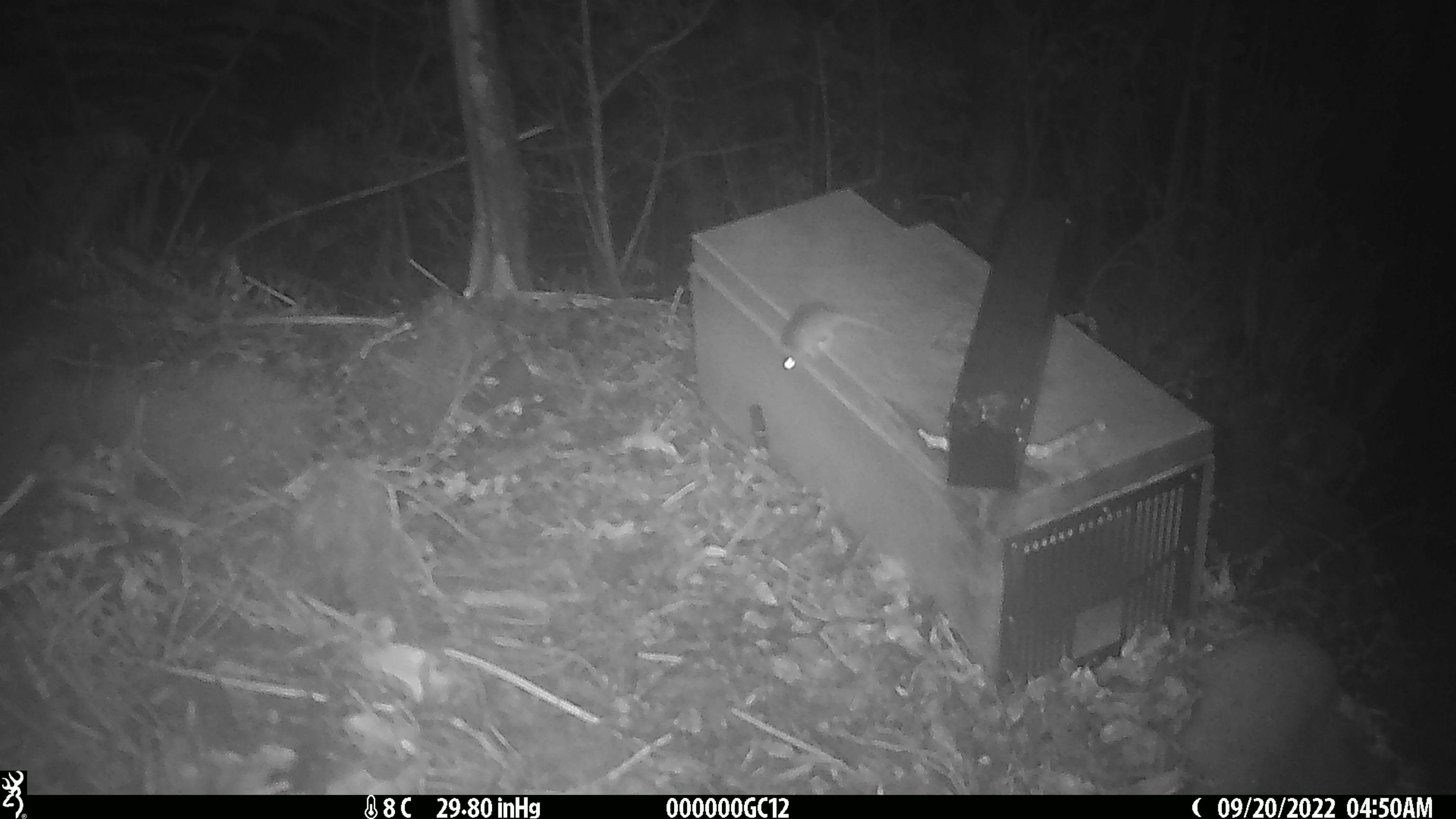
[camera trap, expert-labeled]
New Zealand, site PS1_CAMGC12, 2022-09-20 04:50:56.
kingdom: Animalia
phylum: Chordata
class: Mammalia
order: Rodentia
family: Muridae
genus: Mus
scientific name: Mus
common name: mouse